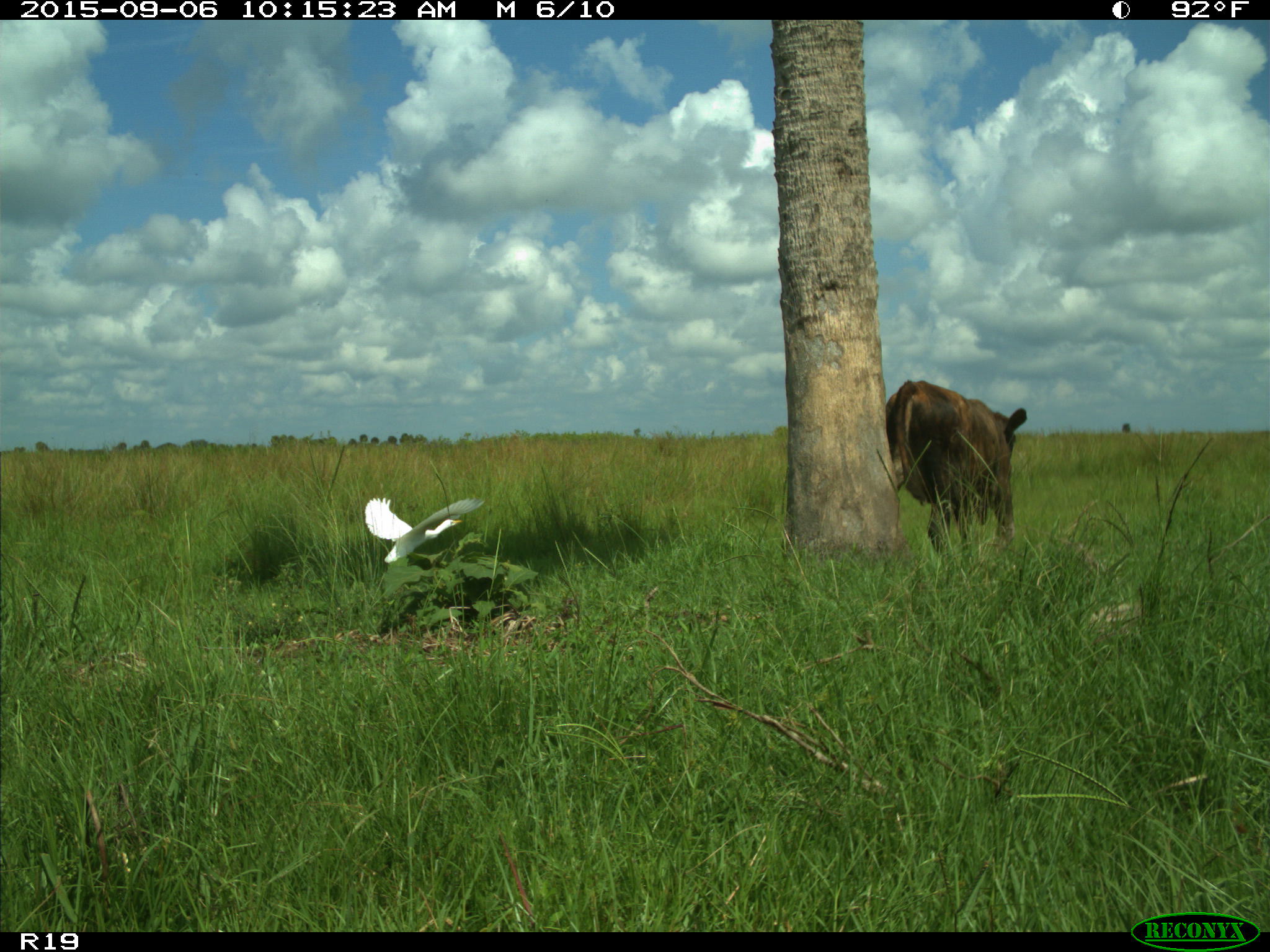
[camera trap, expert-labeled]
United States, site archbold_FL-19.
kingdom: Animalia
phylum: Chordata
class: Mammalia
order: Artiodactyla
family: Bovidae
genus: Bos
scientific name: Bos taurus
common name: domestic cow